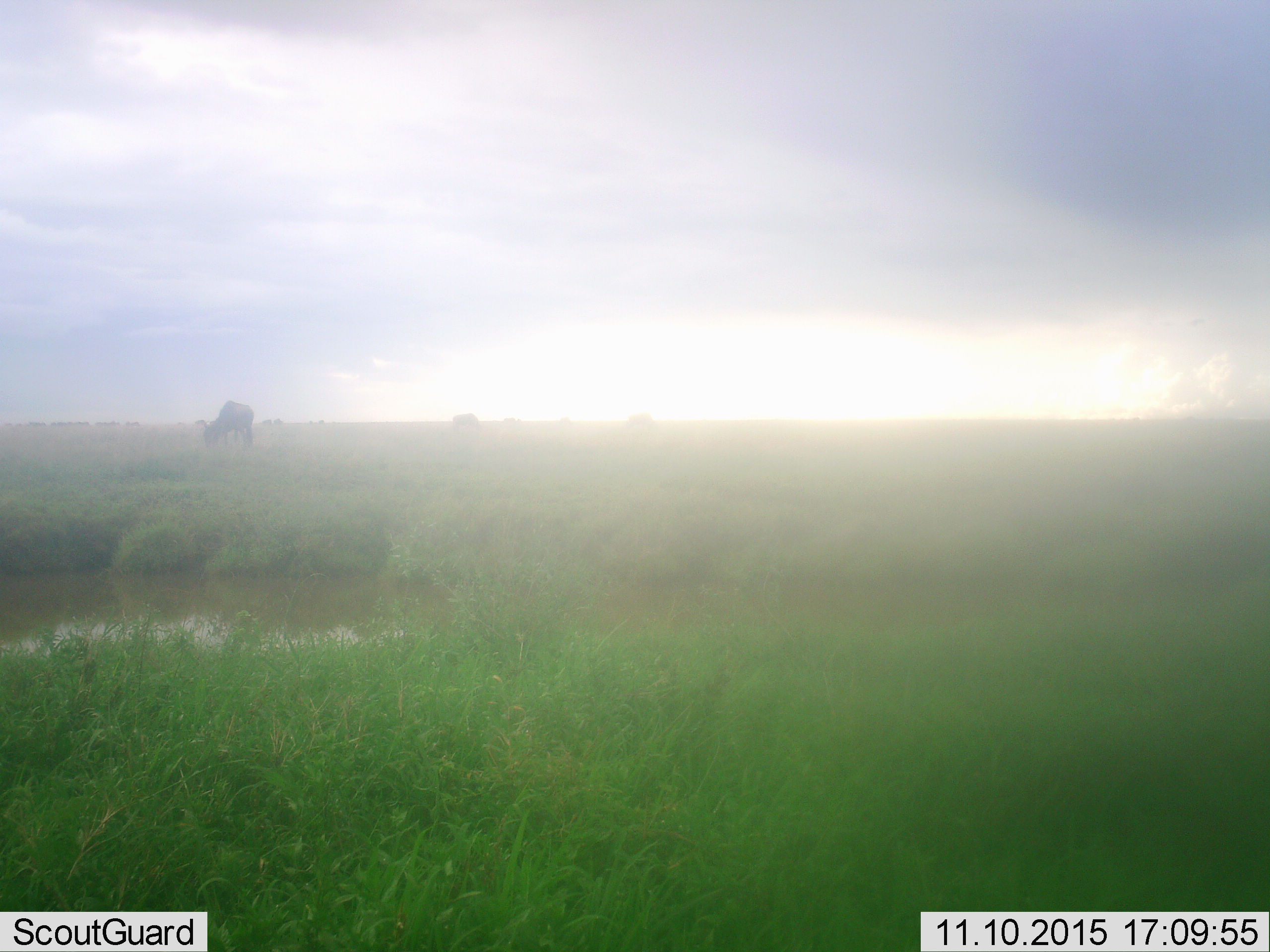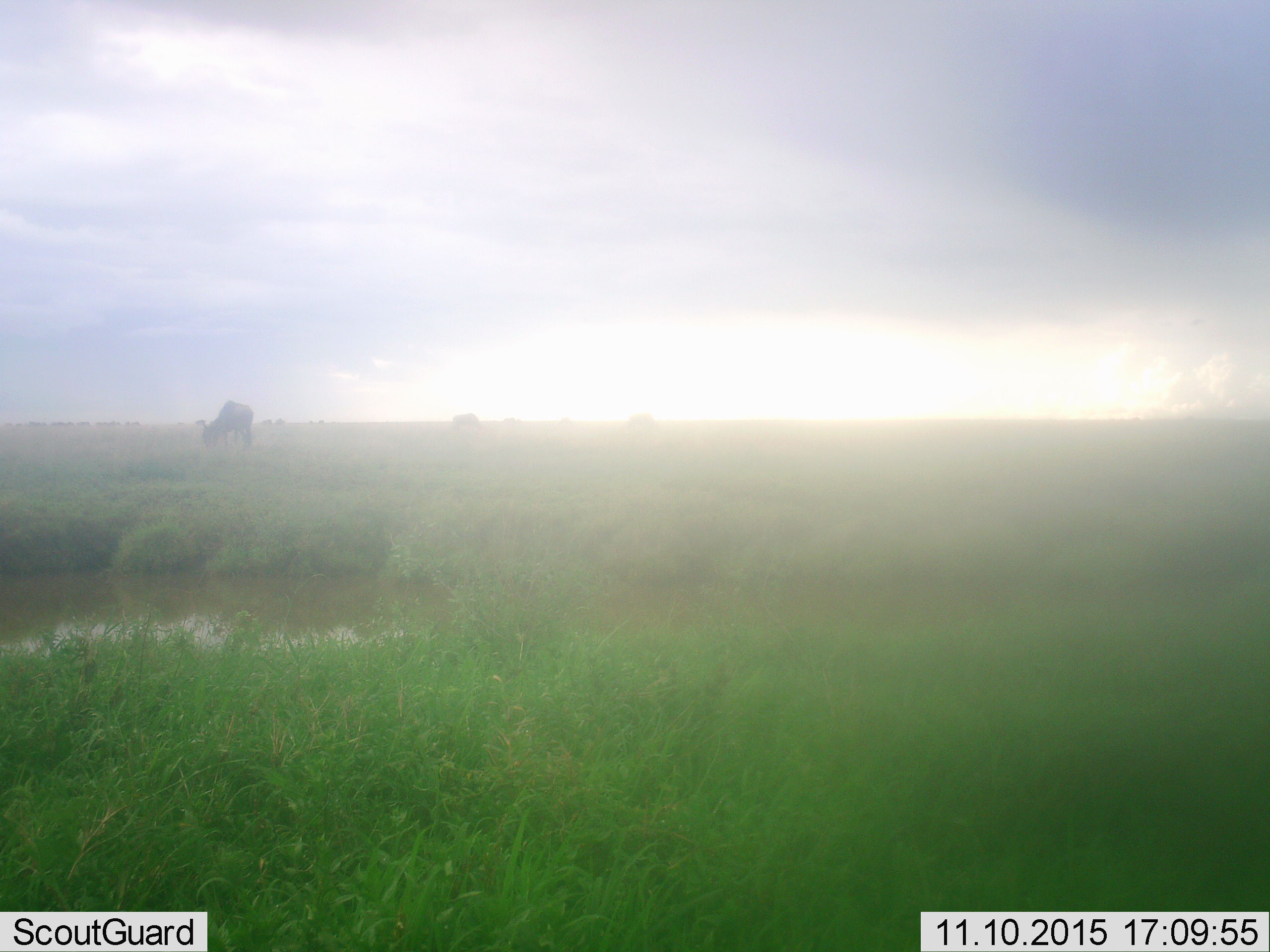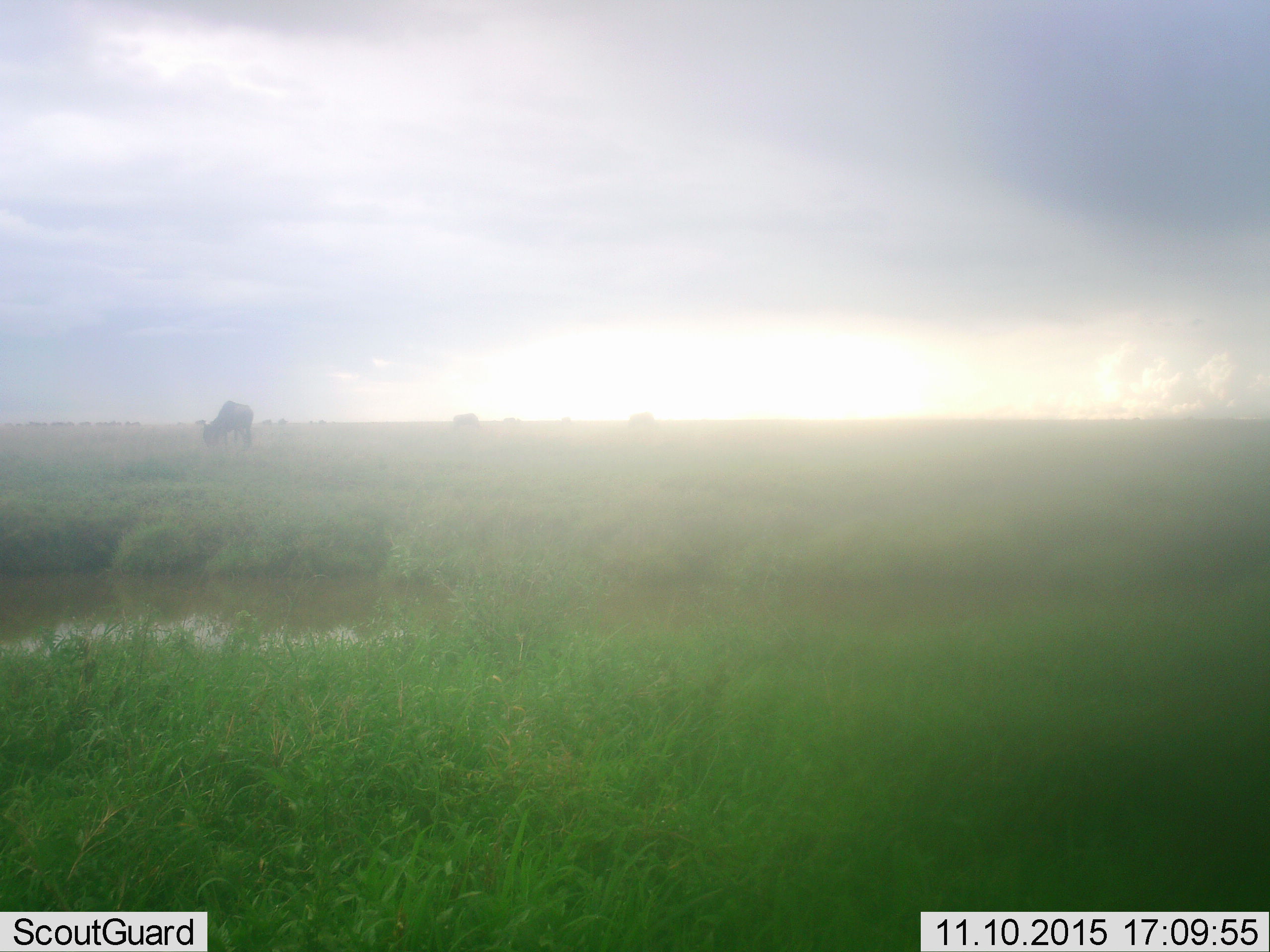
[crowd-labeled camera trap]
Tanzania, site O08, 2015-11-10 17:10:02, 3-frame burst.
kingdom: Animalia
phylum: Chordata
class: Mammalia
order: Artiodactyla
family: Bovidae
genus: Connochaetes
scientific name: Connochaetes taurinus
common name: blue wildebeest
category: wildebeest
Wildebeest (blue wildebeest) (Connochaetes taurinus), count 4. Behavior (volunteer vote fractions): standing 60%, resting 20%, moving 60%, interacting 20%. Young present (vote fraction): 0%. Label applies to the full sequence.